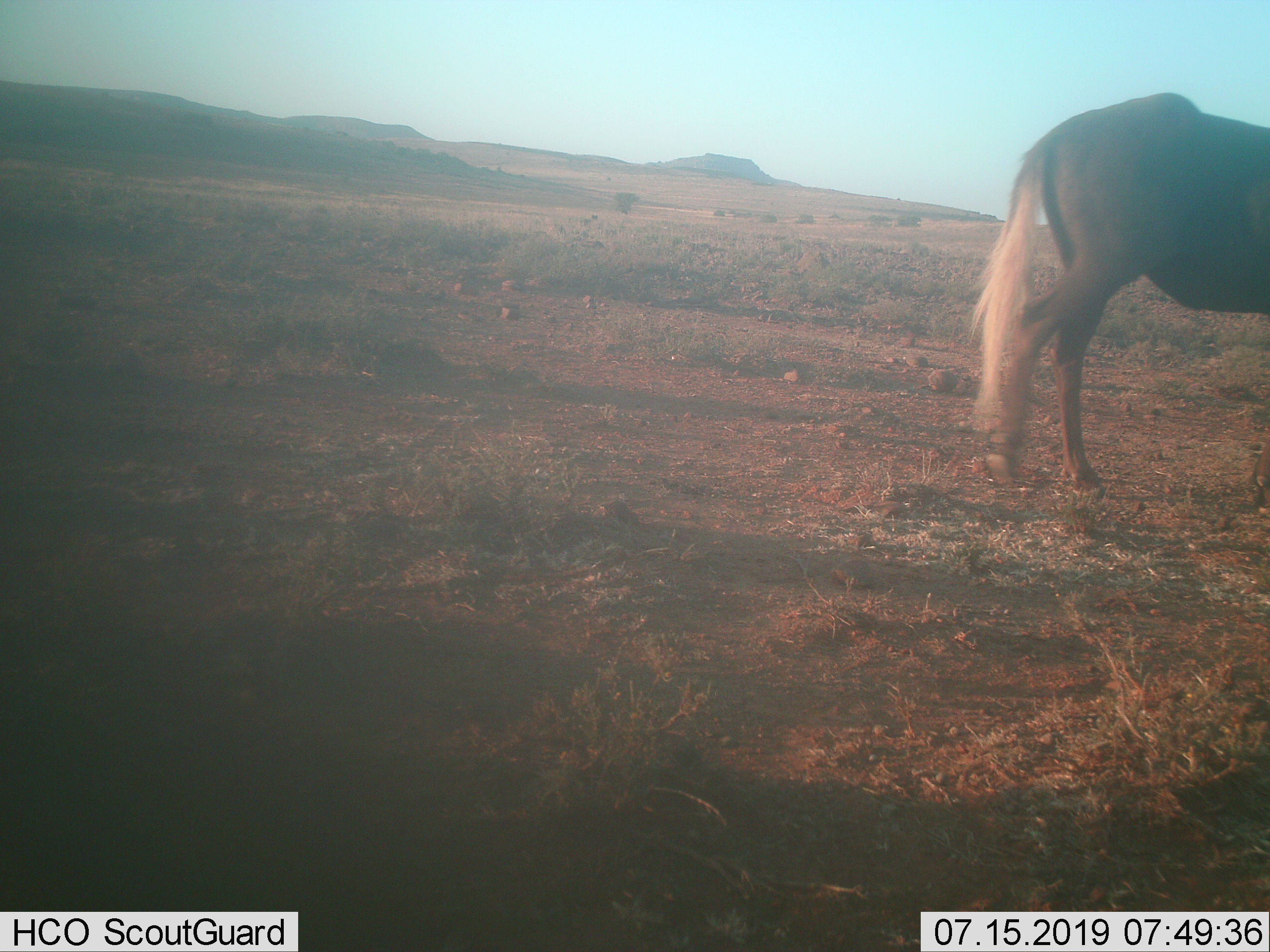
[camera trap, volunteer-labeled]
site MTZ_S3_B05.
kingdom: Animalia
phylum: Chordata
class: Mammalia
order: Artiodactyla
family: Bovidae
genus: Connochaetes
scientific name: Connochaetes gnou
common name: black wildebeest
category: wildebeestblack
Wildebeestblack (black wildebeest) (Connochaetes gnou), count 1. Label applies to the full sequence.